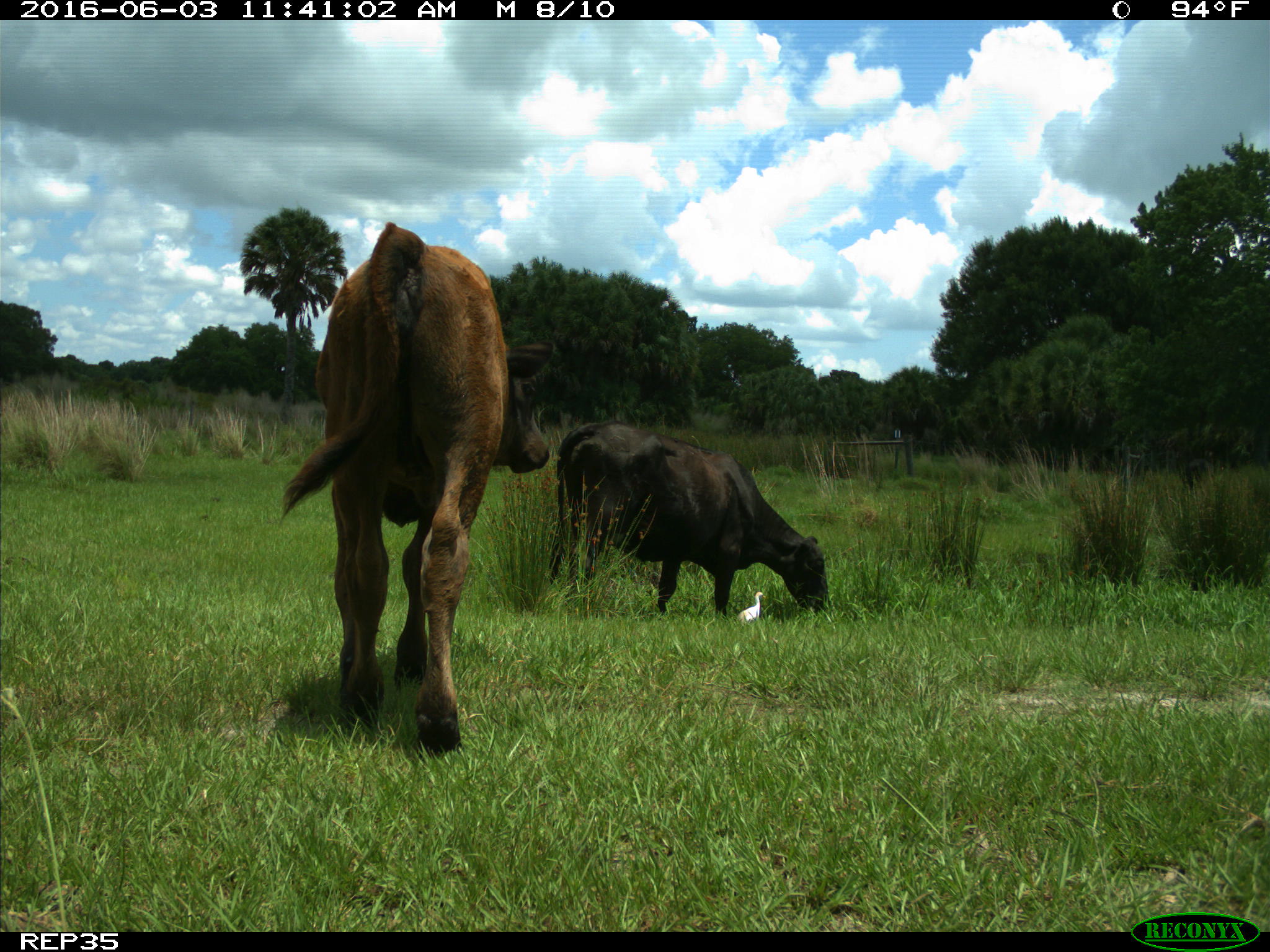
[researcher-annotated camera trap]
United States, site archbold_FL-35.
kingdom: Animalia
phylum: Chordata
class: Mammalia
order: Artiodactyla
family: Bovidae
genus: Bos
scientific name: Bos taurus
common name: domestic cow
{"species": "Bos taurus (domestic cow)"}